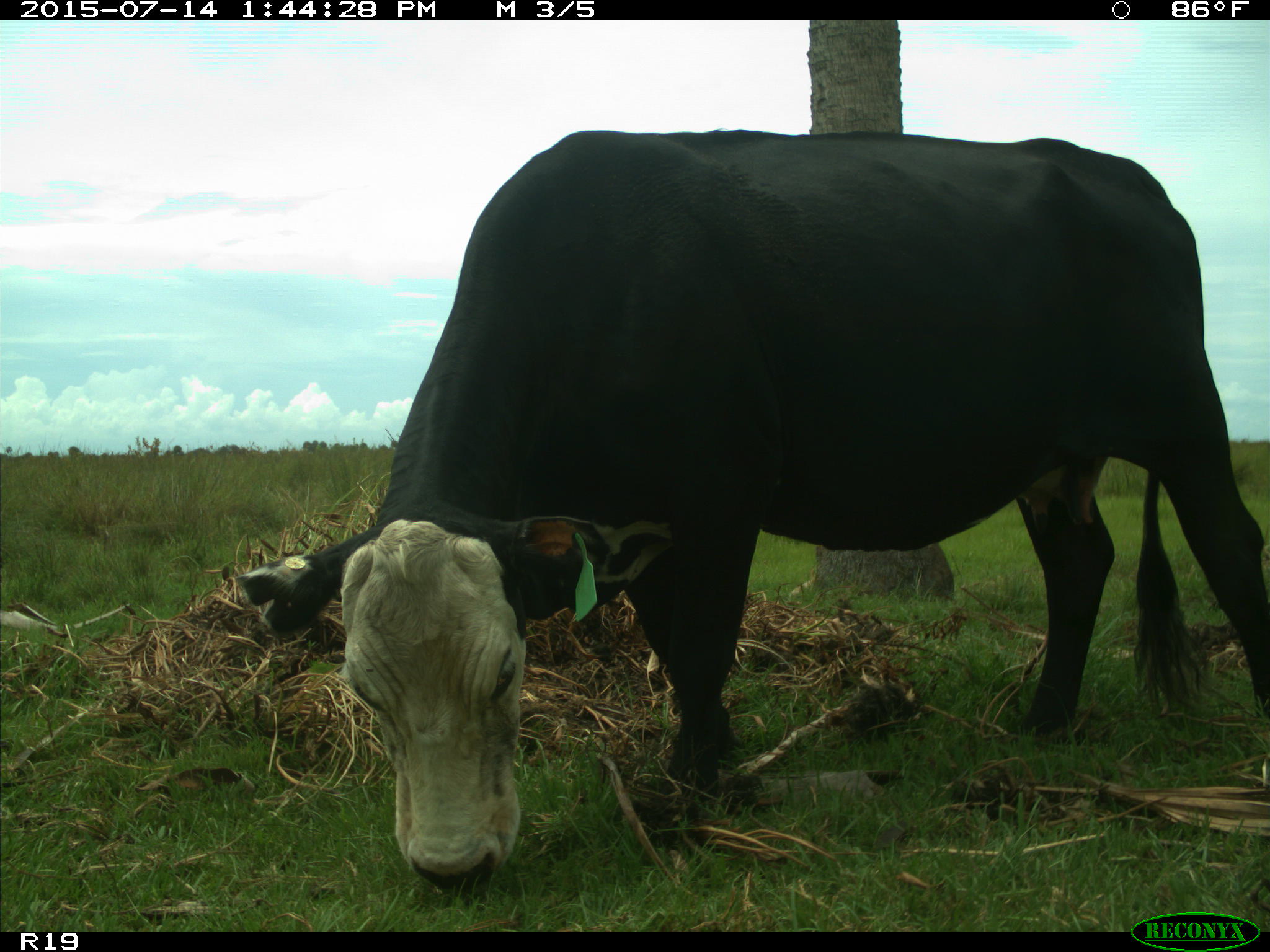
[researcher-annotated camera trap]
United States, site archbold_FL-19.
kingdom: Animalia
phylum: Chordata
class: Mammalia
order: Artiodactyla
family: Bovidae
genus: Bos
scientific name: Bos taurus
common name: domestic cow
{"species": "Bos taurus (domestic cow)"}